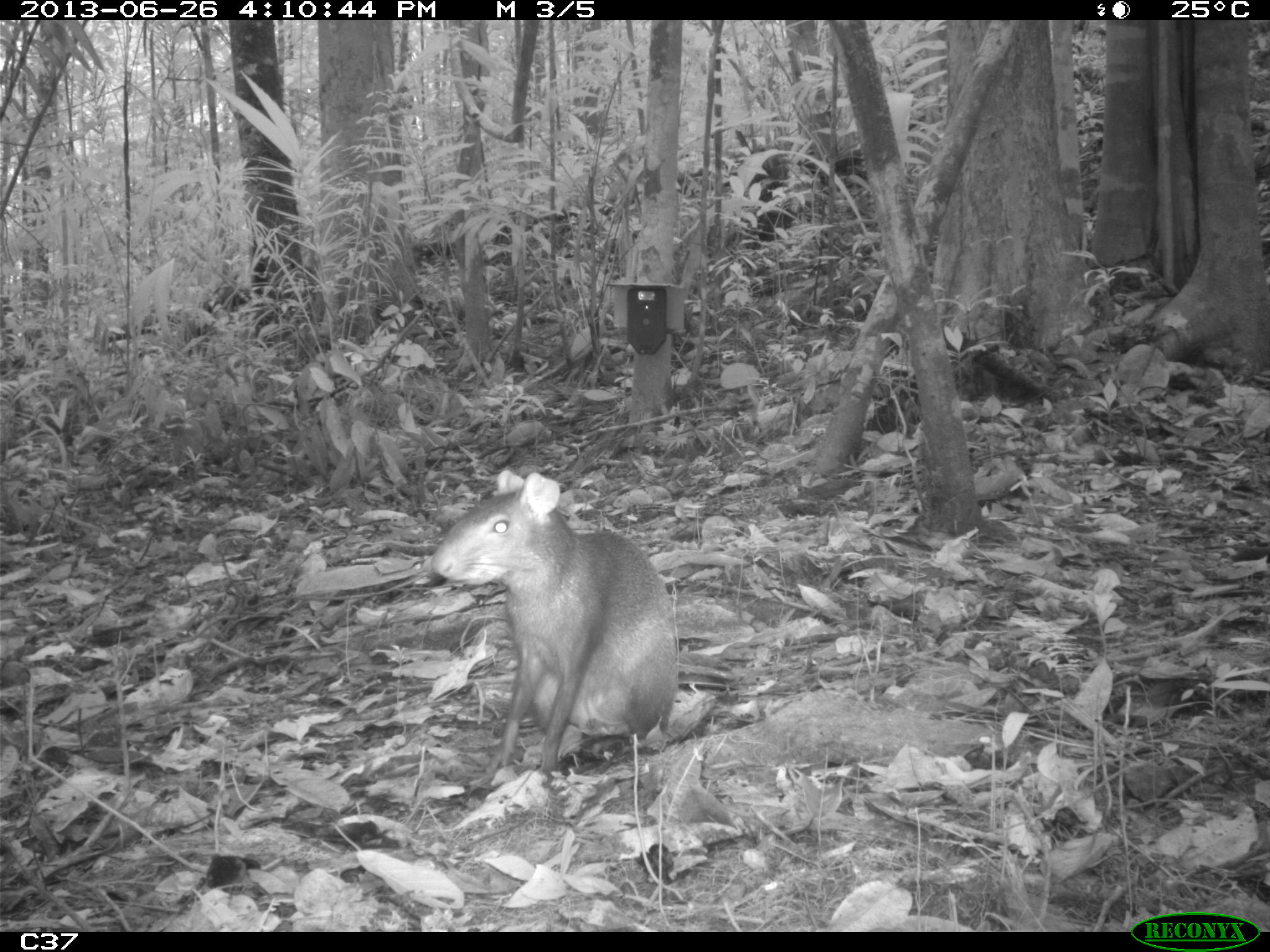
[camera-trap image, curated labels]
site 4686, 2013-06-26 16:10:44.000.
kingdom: Animalia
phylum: Chordata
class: Mammalia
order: Rodentia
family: Dasyproctidae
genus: Dasyprocta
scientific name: Dasyprocta leporina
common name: red-rumped agouti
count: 1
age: adult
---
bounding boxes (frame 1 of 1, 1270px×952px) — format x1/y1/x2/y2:
dasyprocta leporina: 430/466/680/784